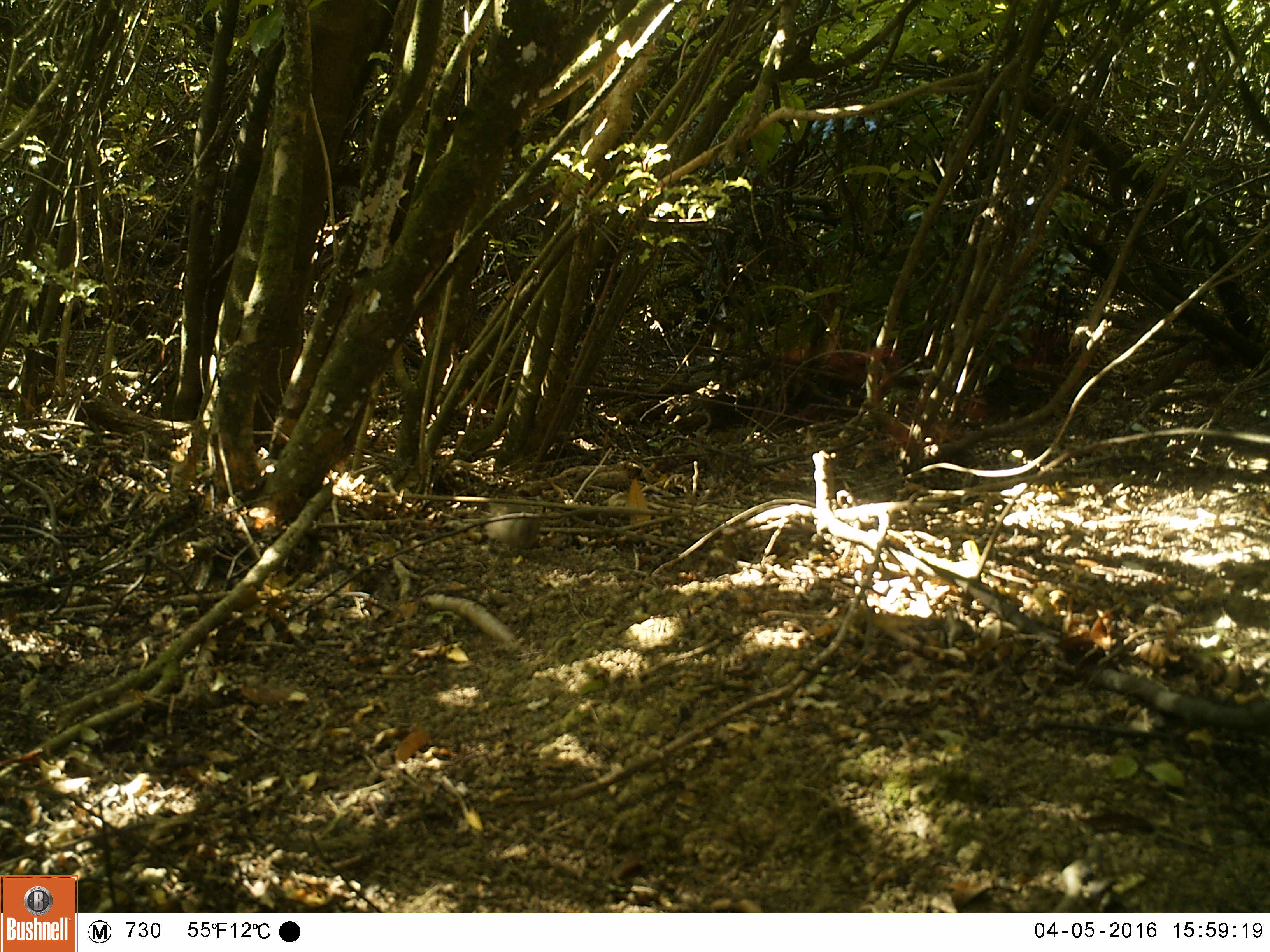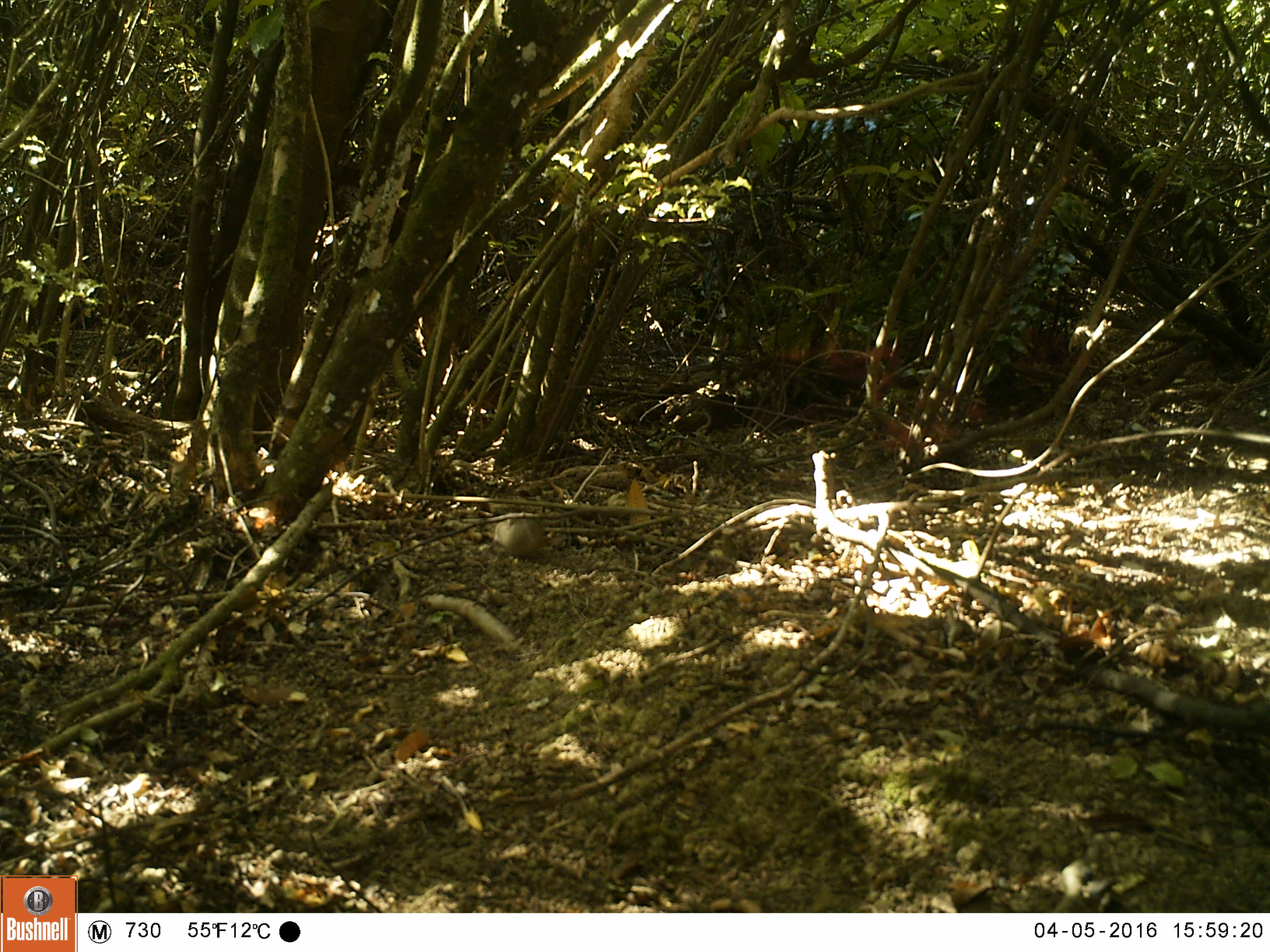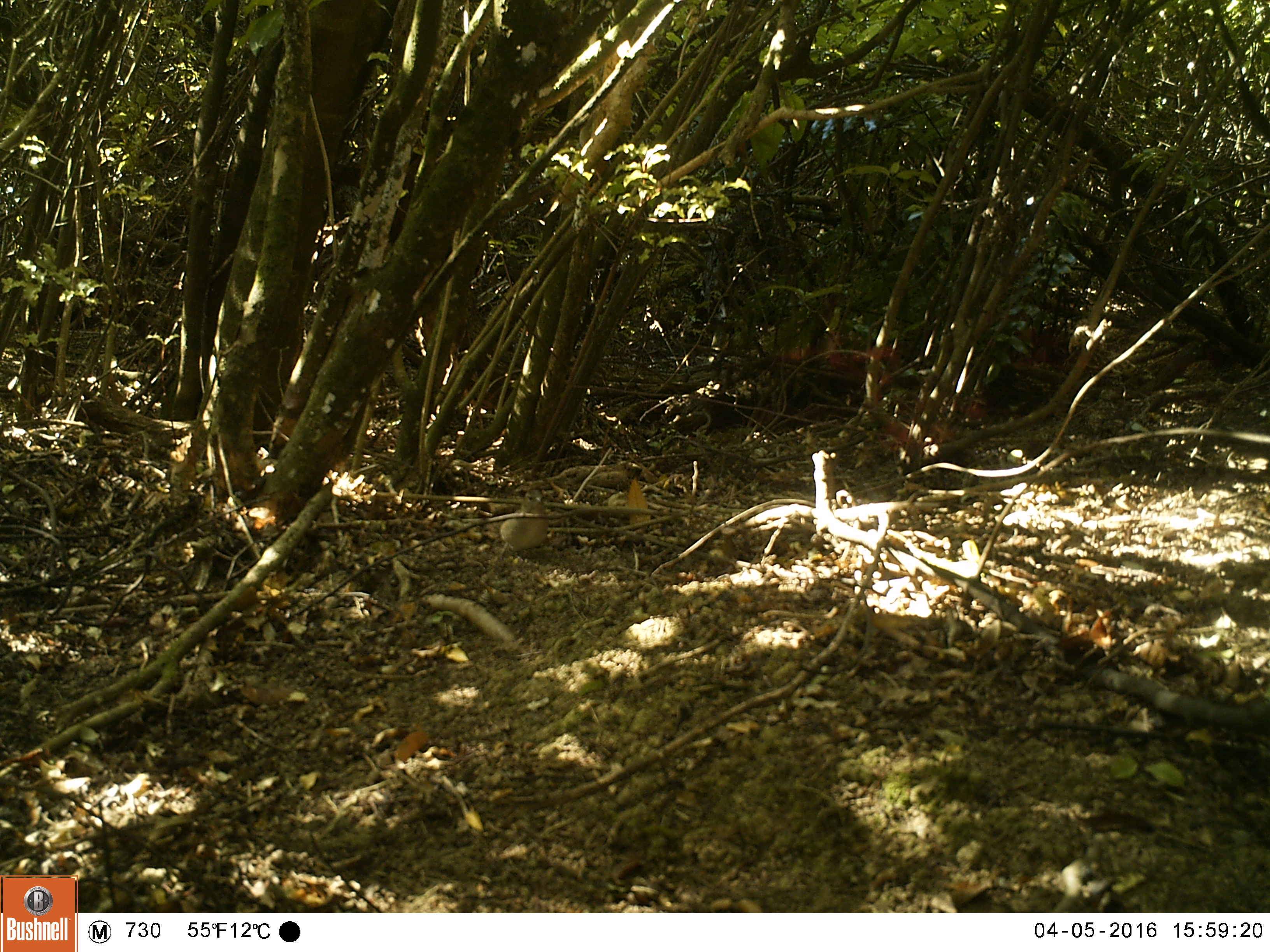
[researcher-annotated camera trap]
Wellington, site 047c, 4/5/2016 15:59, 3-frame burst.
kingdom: Animalia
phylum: Chordata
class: Aves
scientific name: Aves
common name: bird